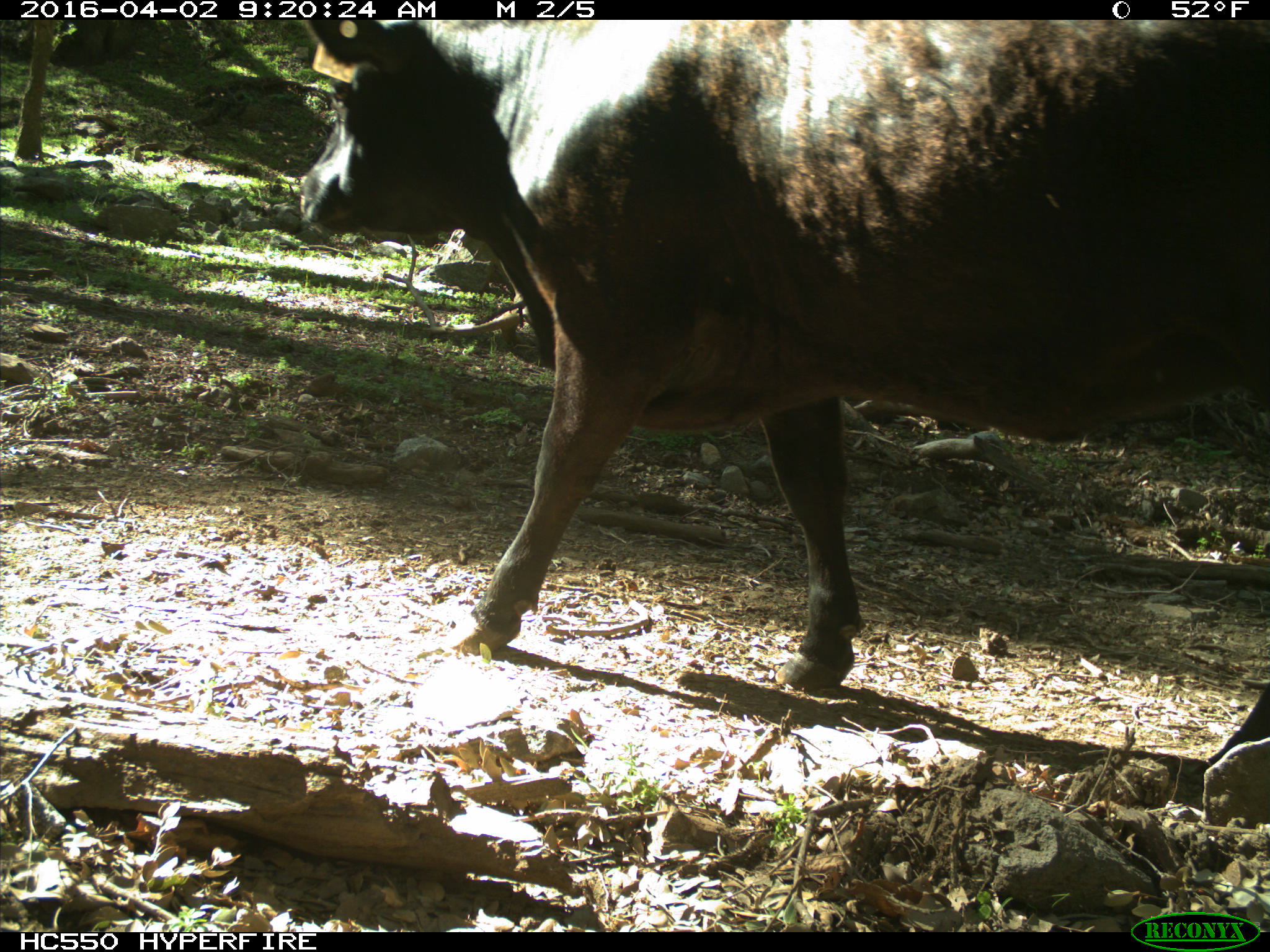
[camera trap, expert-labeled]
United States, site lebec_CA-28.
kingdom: Animalia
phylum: Chordata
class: Mammalia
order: Artiodactyla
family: Bovidae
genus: Bos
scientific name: Bos taurus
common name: domestic cow